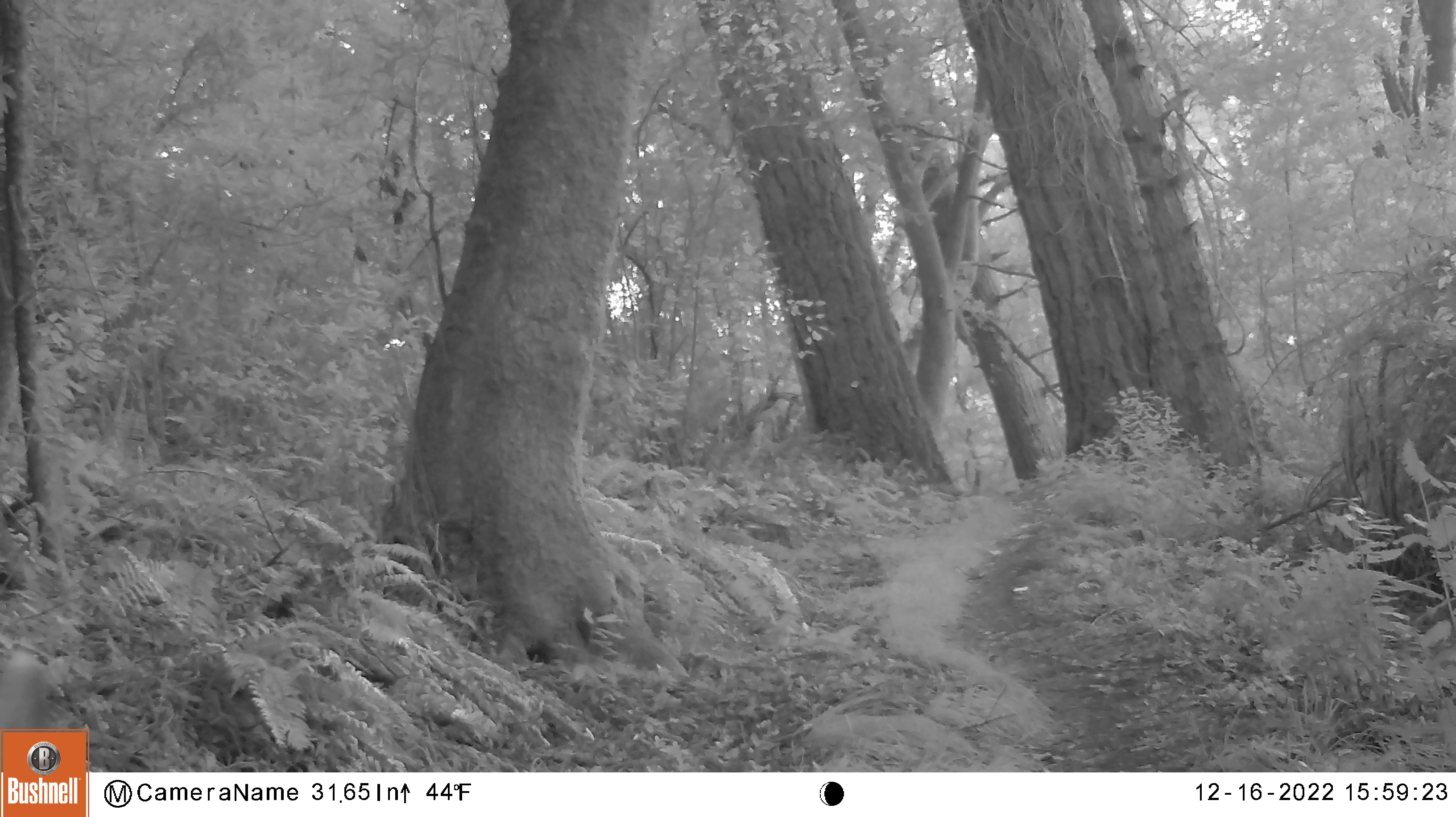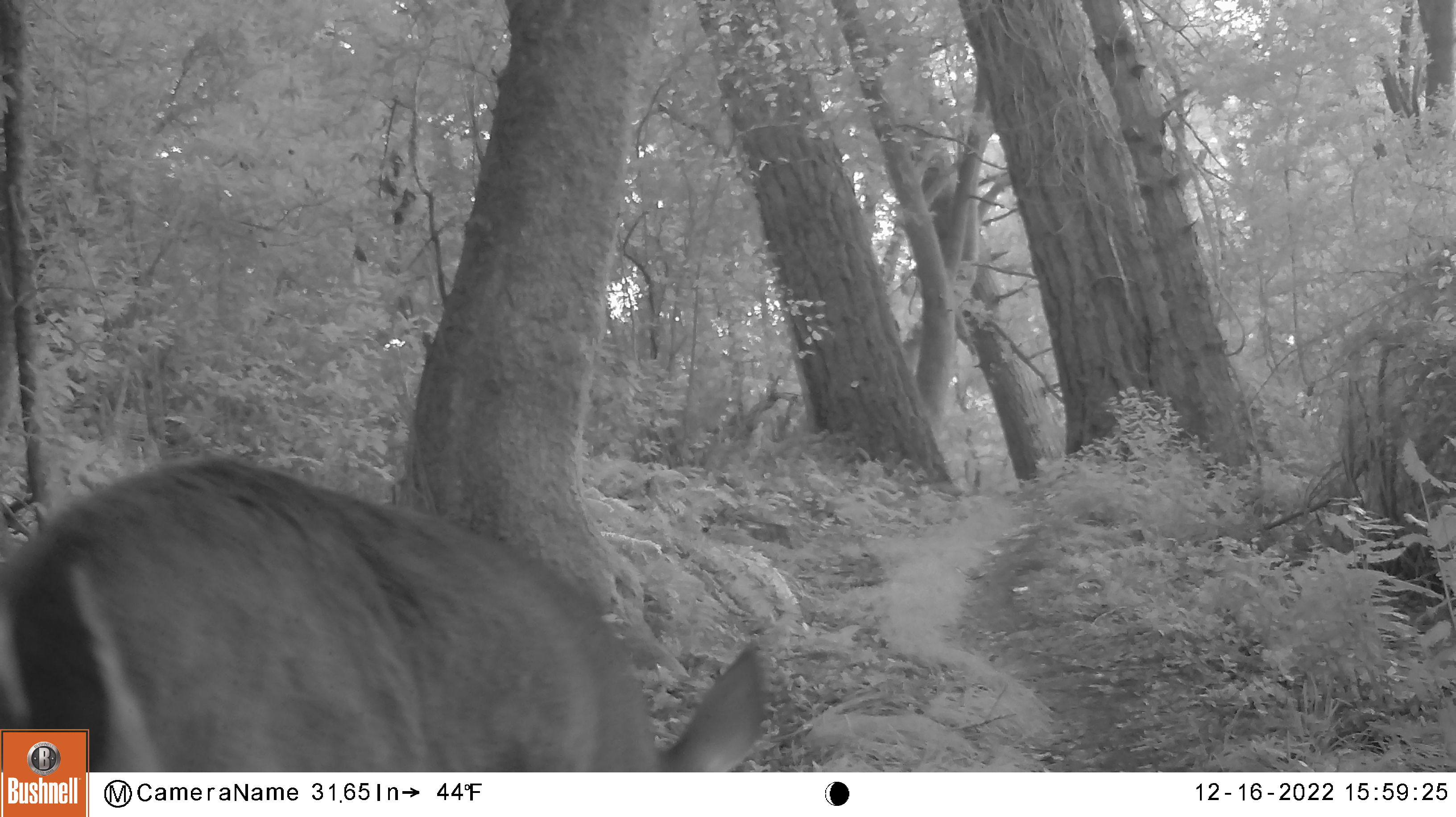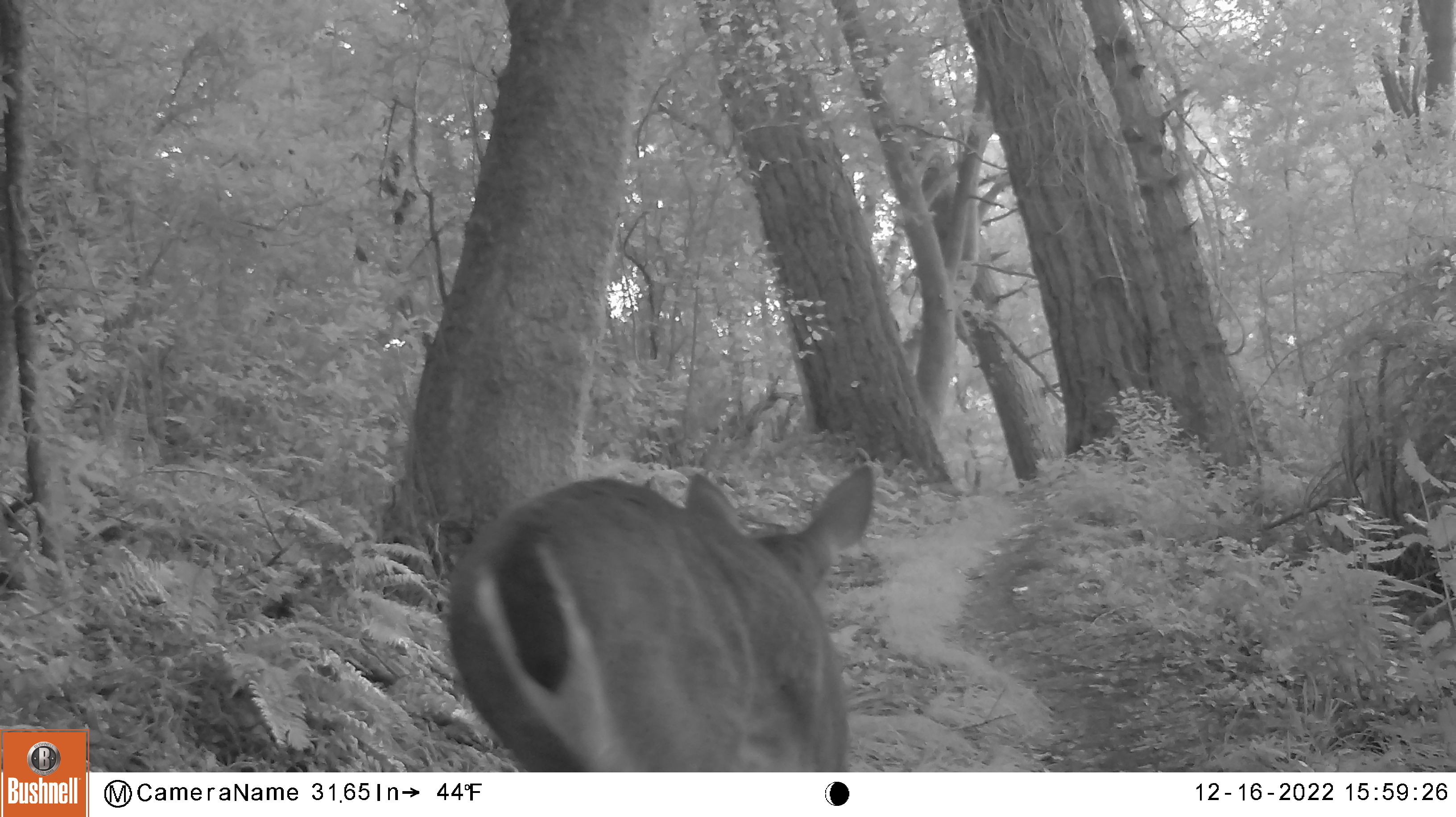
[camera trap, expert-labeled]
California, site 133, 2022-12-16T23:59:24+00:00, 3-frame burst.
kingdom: Animalia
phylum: Chordata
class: Mammalia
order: Artiodactyla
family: Cervidae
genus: Odocoileus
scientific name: Odocoileus hemionus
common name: mule deer